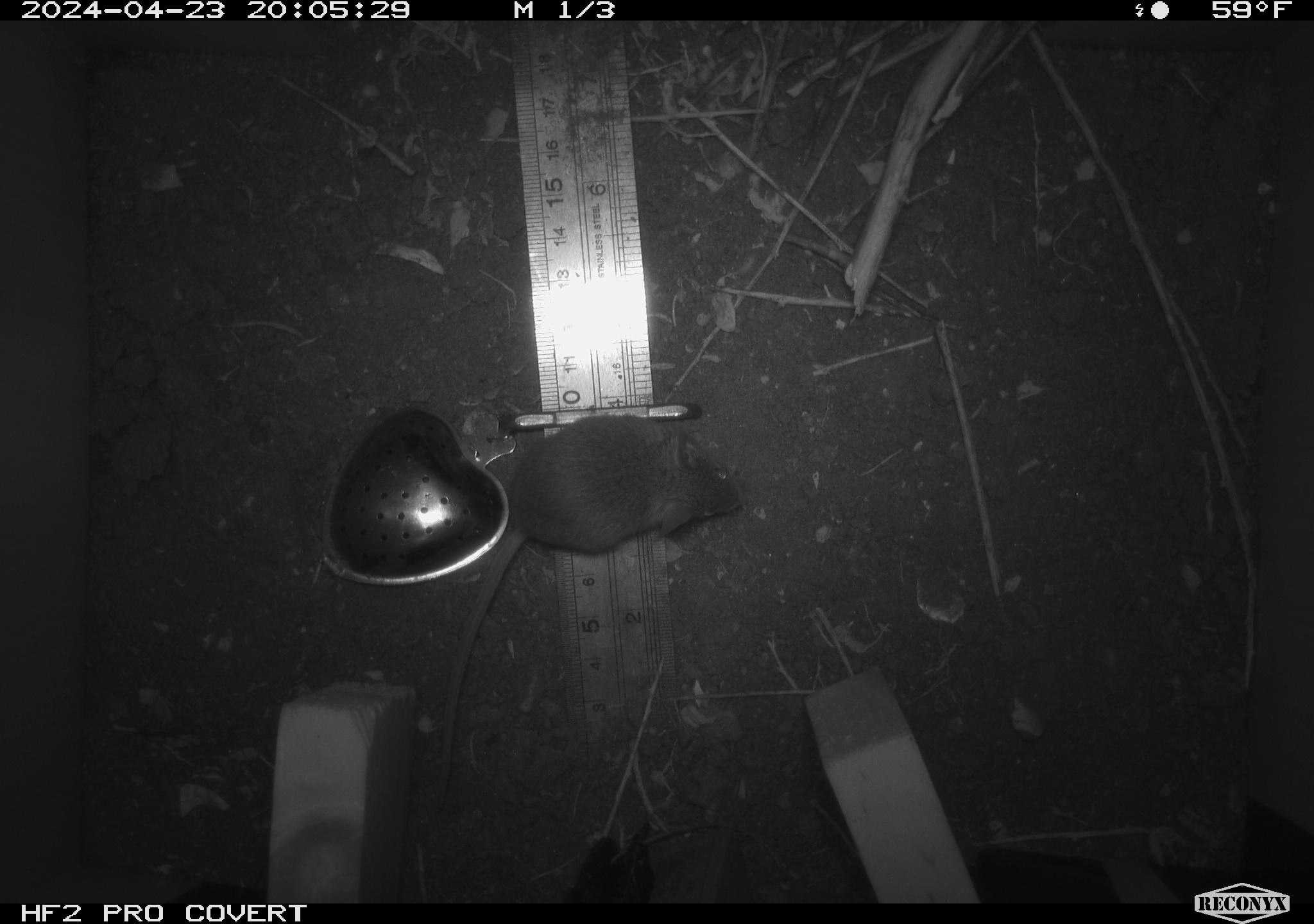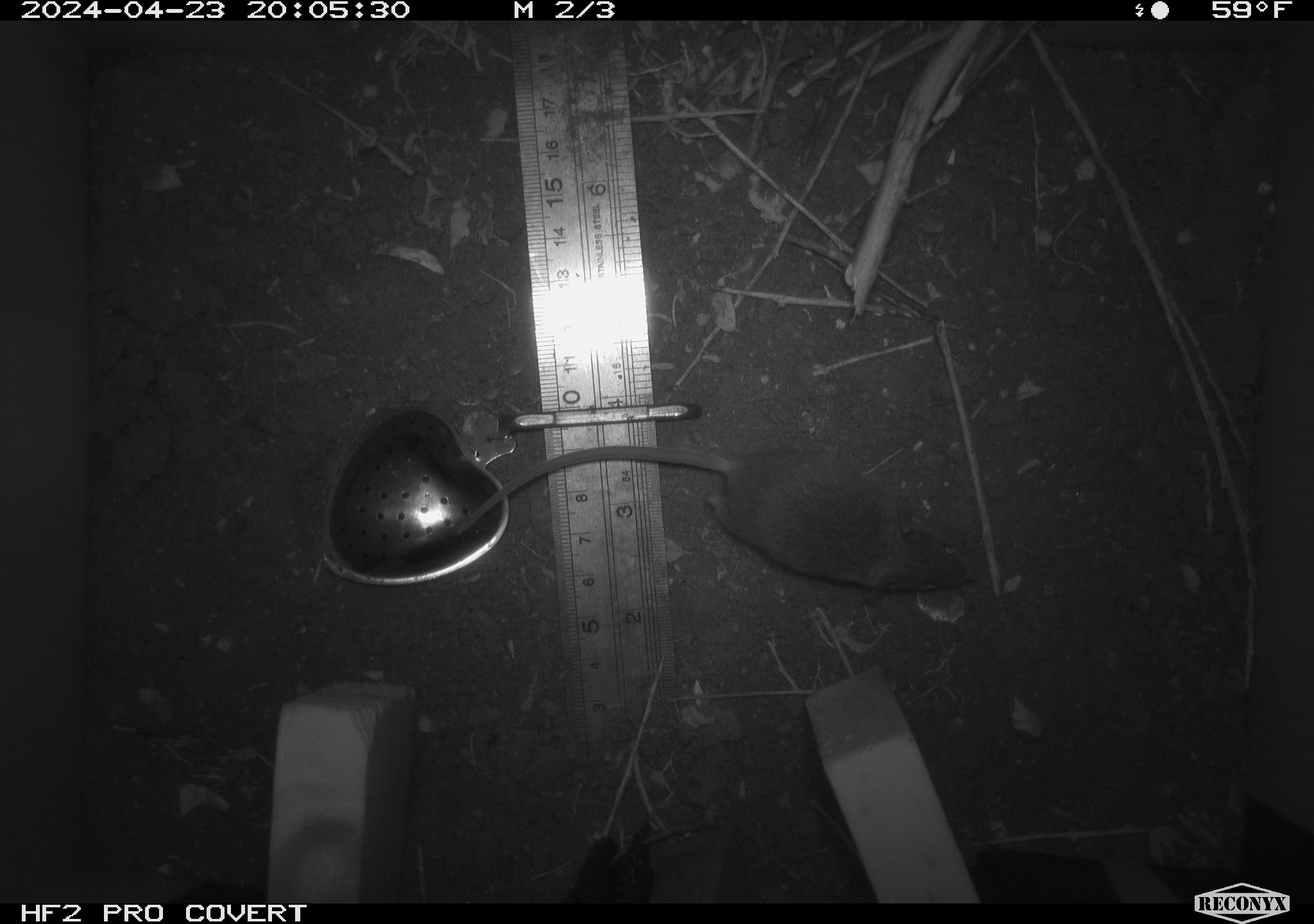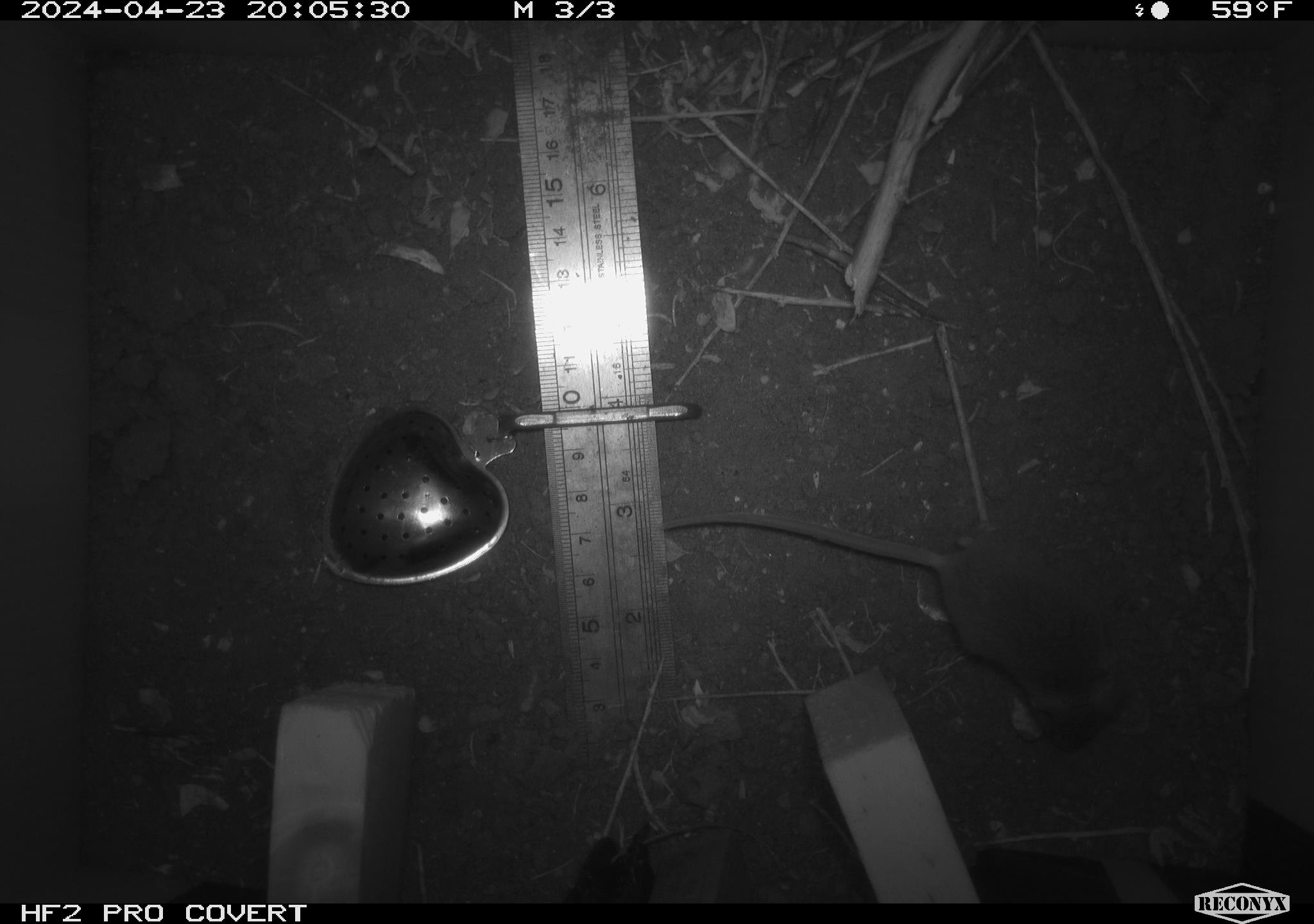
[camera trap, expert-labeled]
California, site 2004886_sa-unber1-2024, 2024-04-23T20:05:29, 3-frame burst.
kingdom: Animalia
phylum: Chordata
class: Mammalia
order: Rodentia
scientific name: Rodentia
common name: mouse species